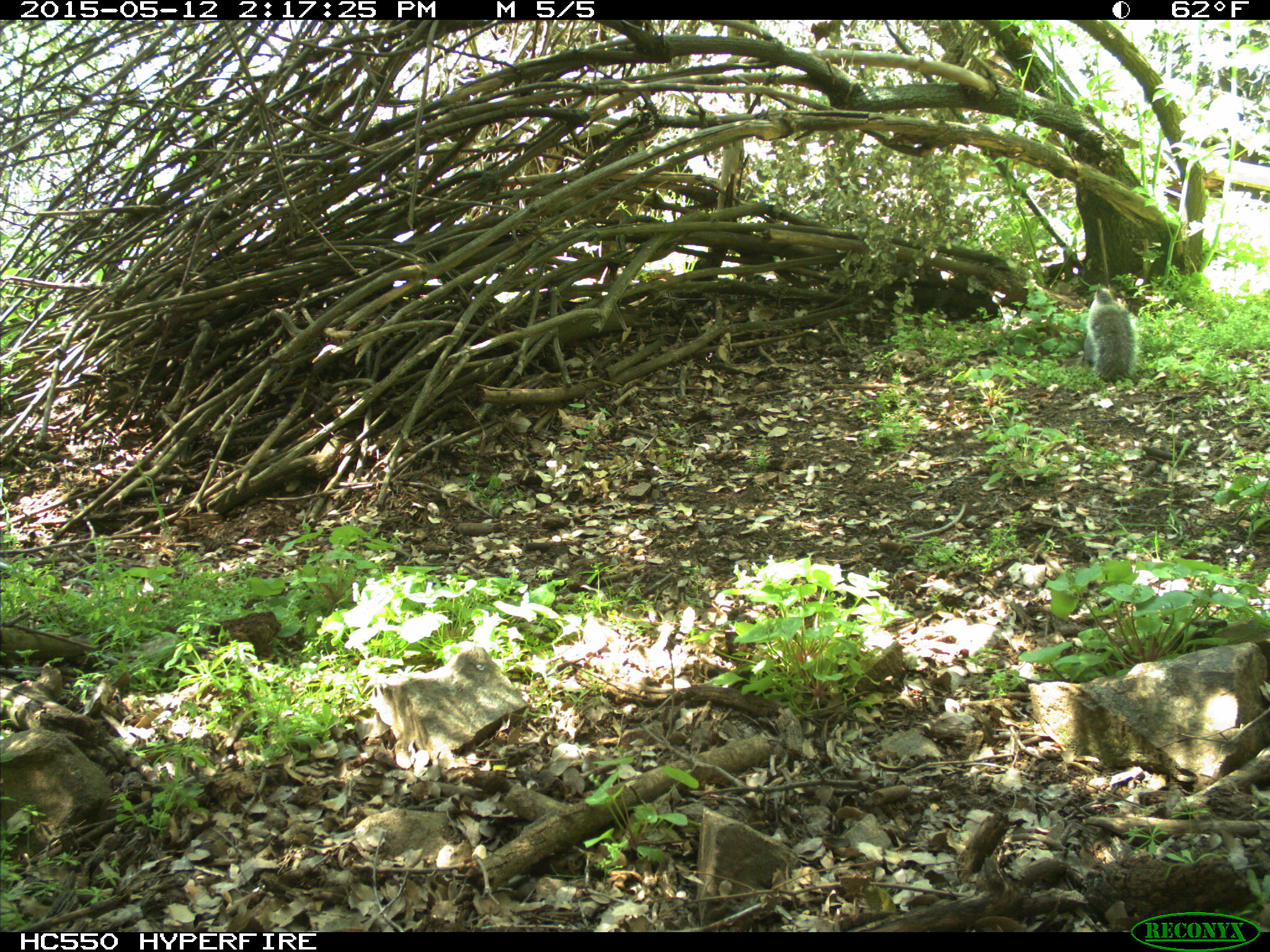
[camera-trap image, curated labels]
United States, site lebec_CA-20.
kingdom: Animalia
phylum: Chordata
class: Mammalia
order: Rodentia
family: Sciuridae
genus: Sciurus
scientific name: Sciurus carolinensis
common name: eastern gray squirrel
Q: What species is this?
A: Sciurus carolinensis (eastern gray squirrel).